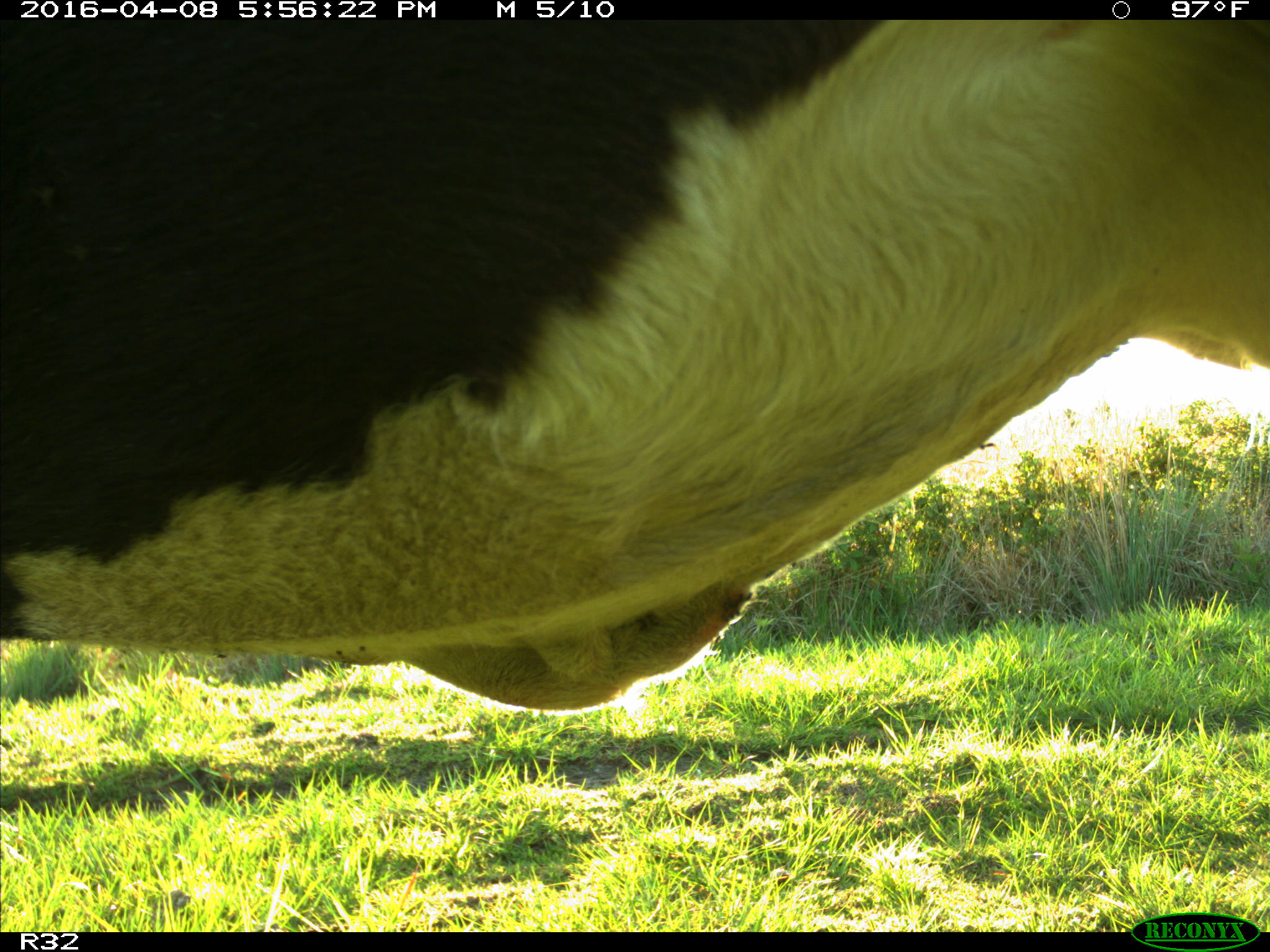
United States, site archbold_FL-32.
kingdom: Animalia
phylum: Chordata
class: Mammalia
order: Artiodactyla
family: Bovidae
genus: Bos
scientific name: Bos taurus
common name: domestic cow